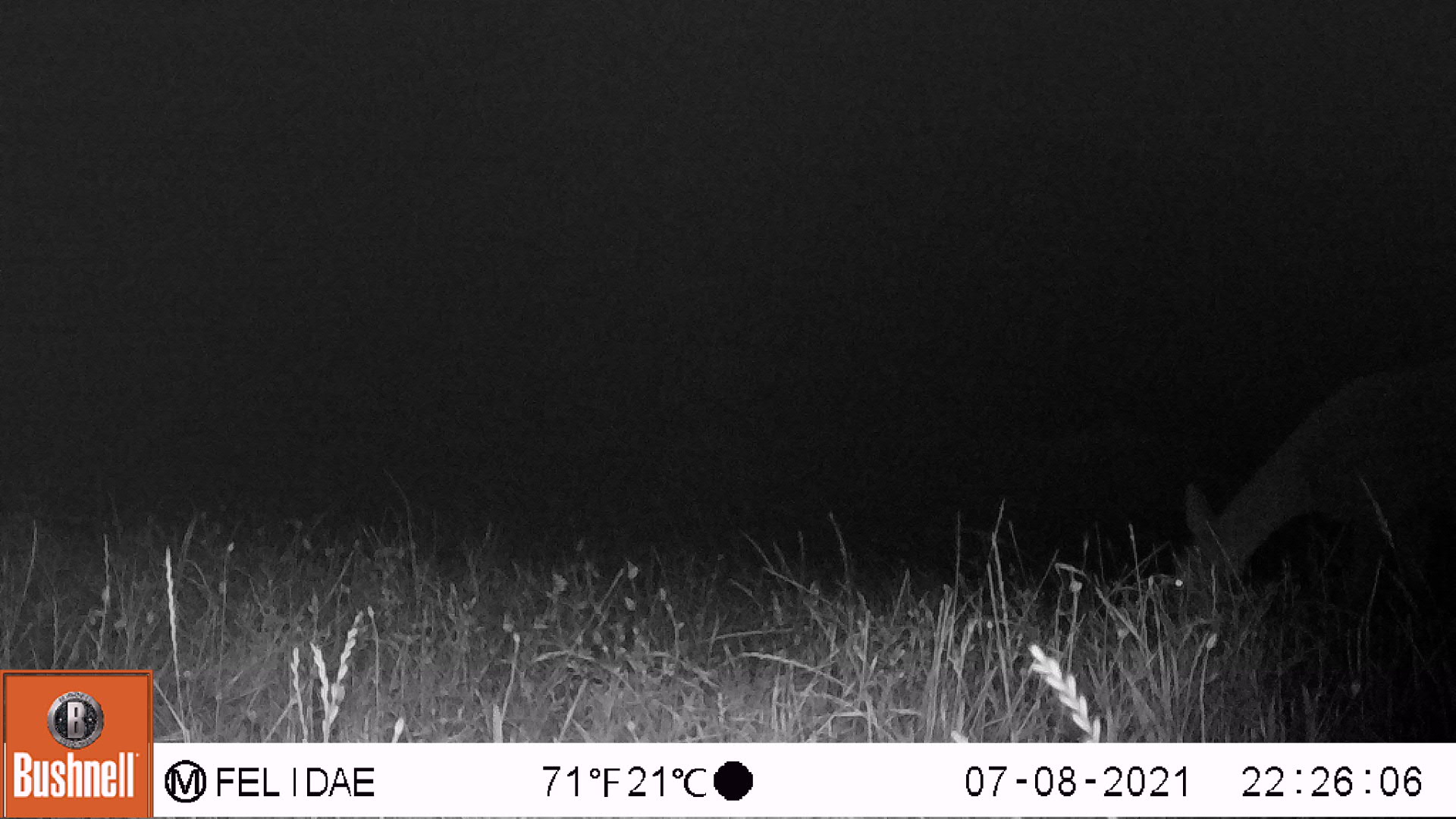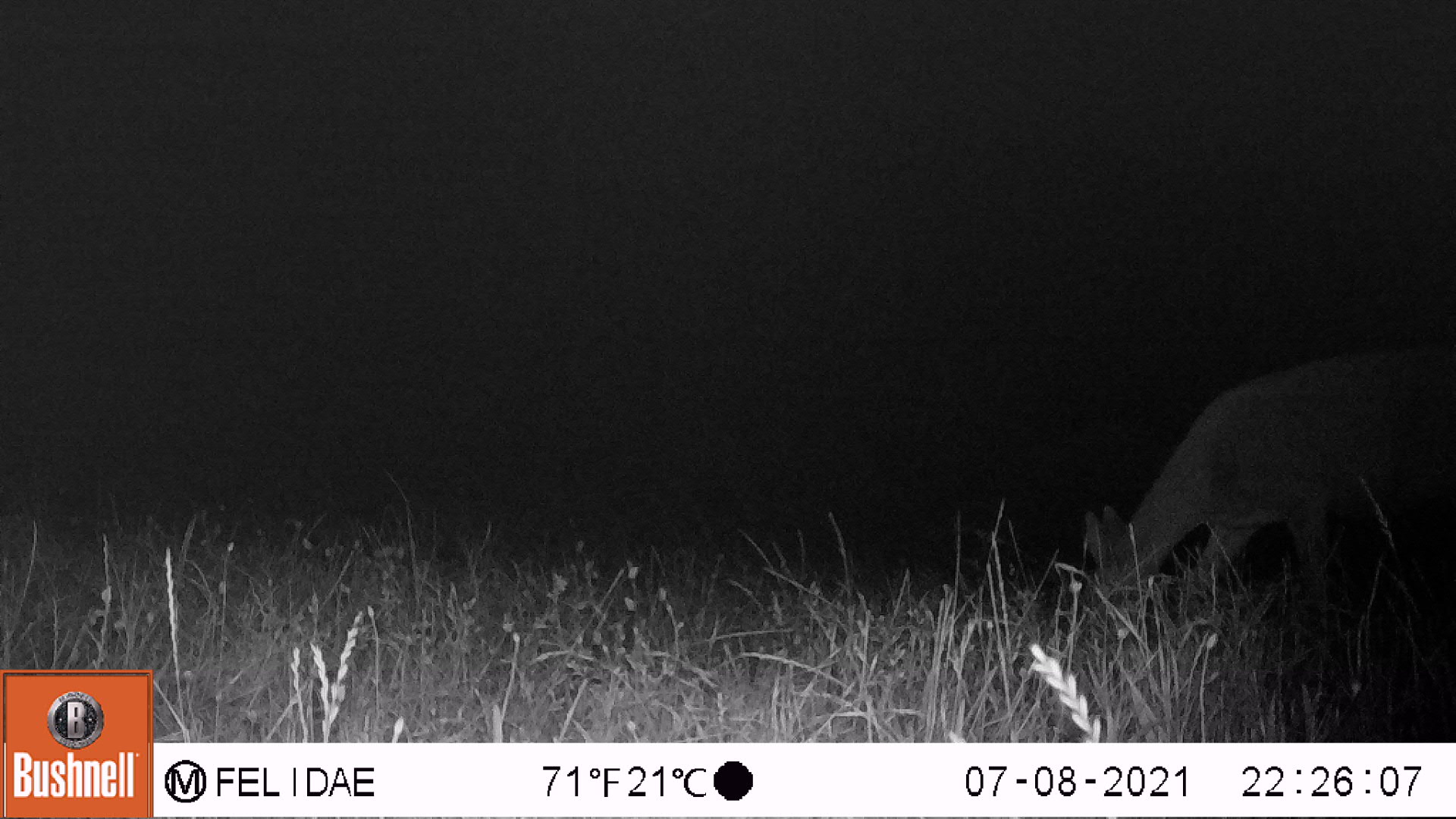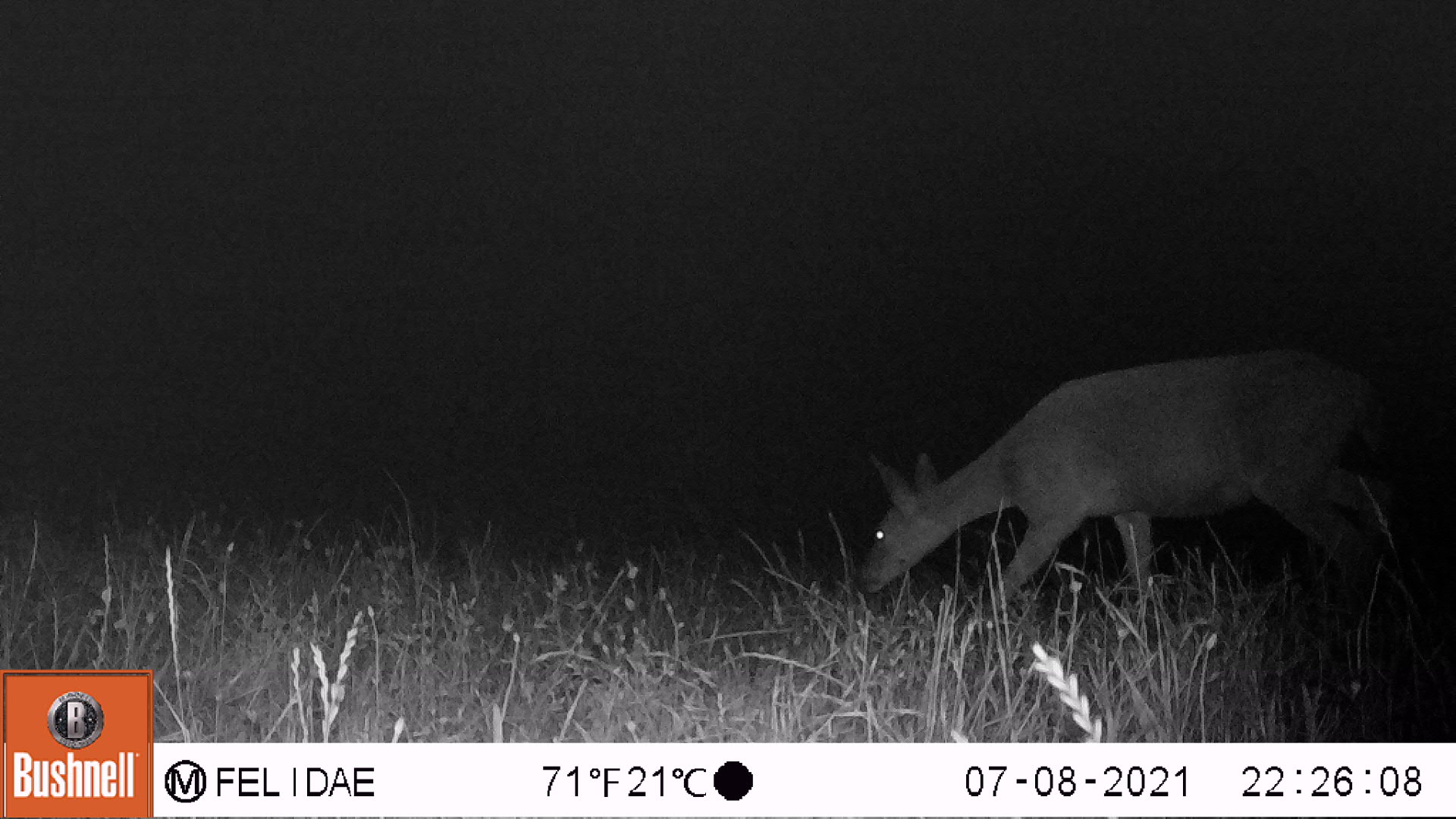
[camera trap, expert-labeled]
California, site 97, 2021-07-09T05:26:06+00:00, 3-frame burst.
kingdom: Animalia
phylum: Chordata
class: Mammalia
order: Artiodactyla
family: Cervidae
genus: Odocoileus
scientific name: Odocoileus hemionus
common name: mule deer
Mule deer (Odocoileus hemionus).